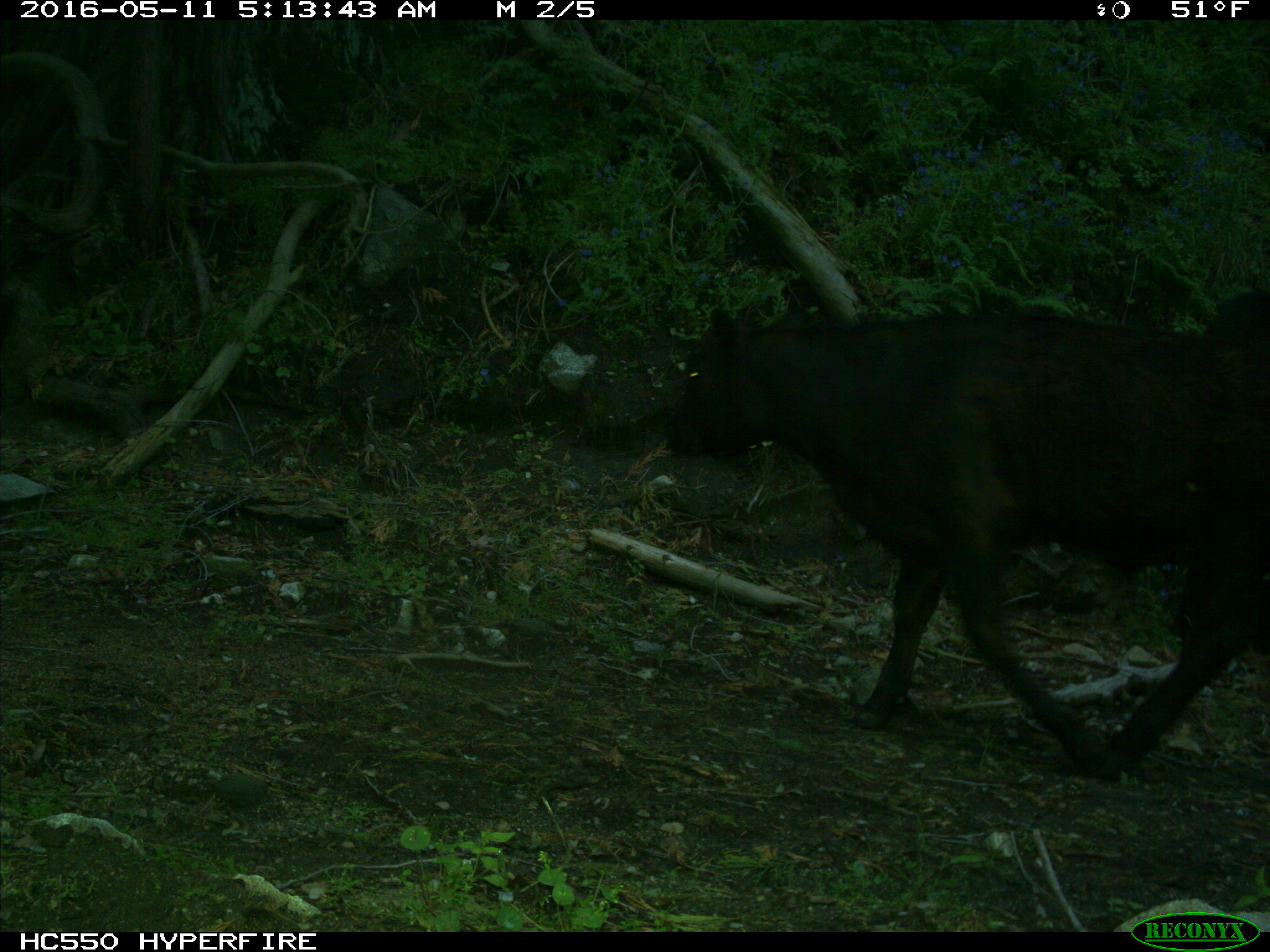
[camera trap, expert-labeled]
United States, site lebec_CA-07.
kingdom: Animalia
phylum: Chordata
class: Mammalia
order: Artiodactyla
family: Bovidae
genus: Bos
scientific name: Bos taurus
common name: domestic cow